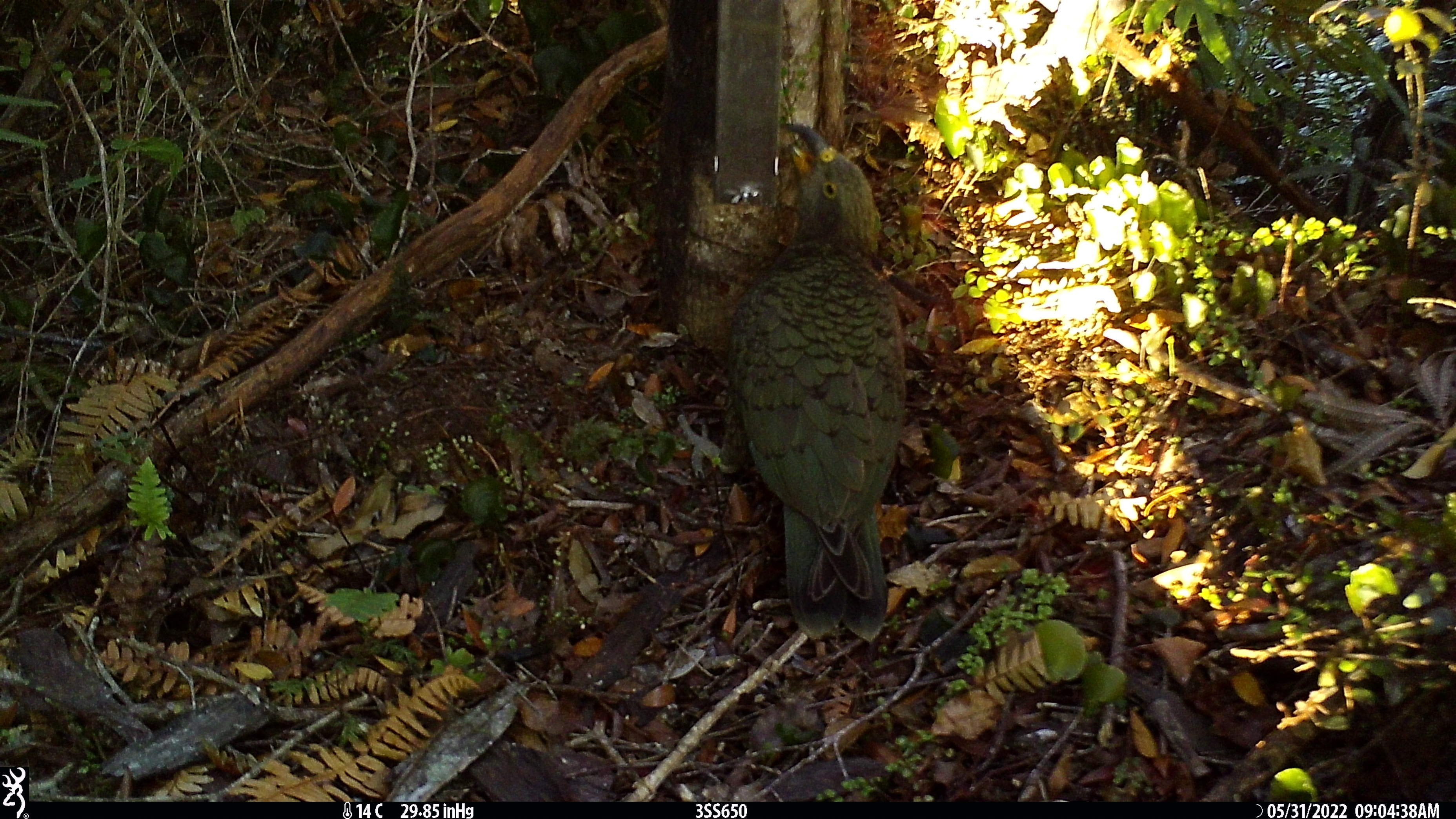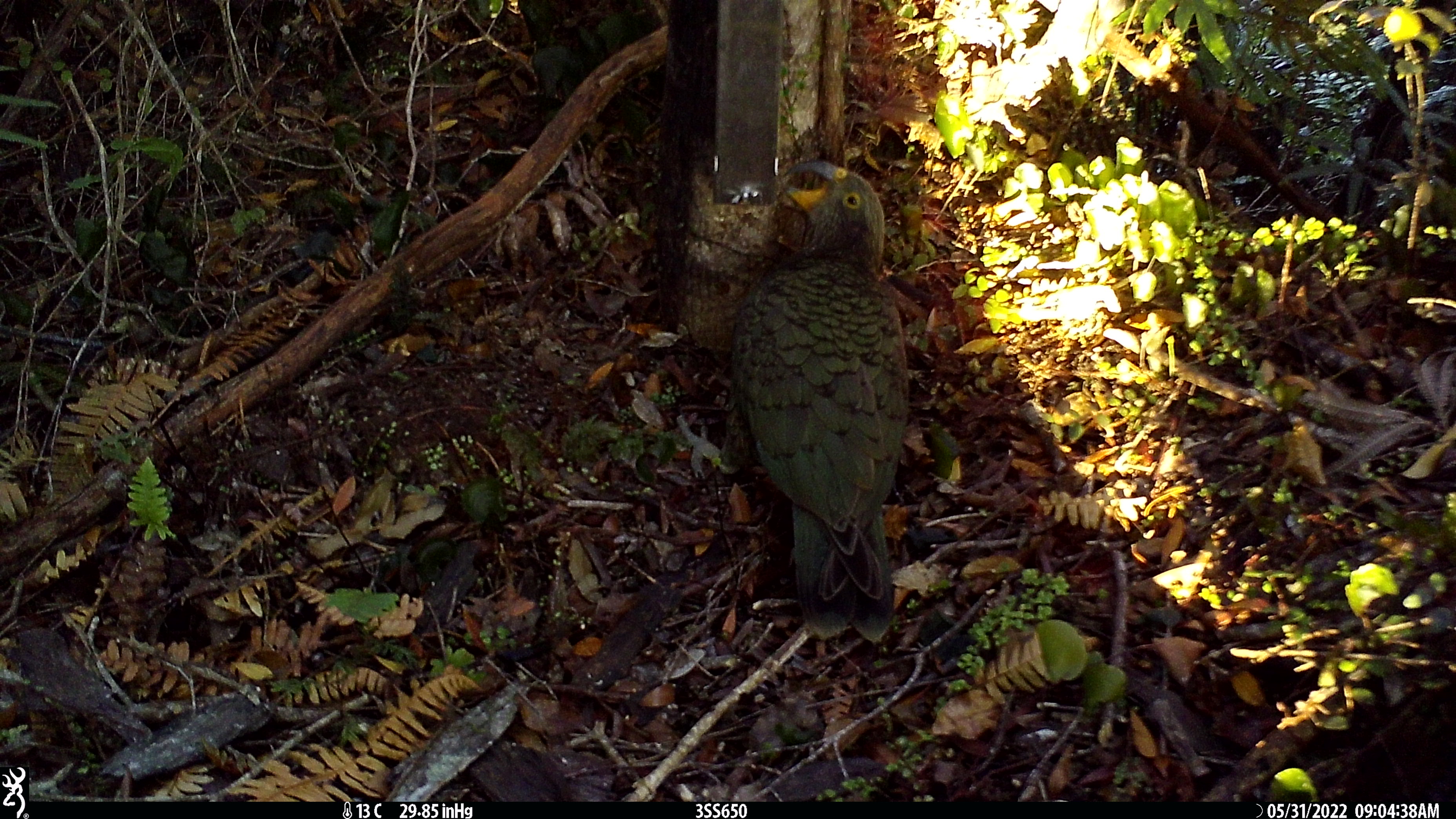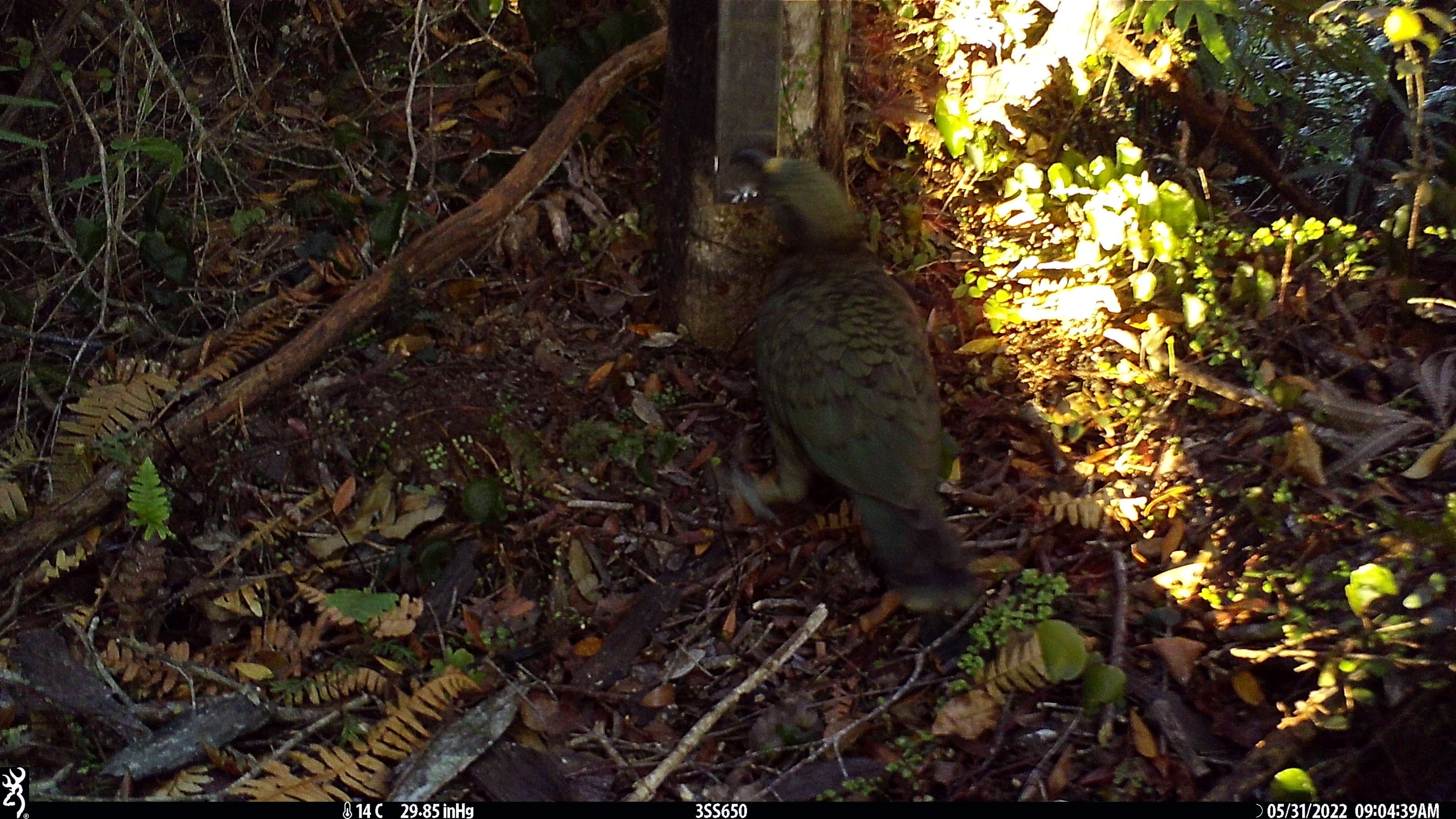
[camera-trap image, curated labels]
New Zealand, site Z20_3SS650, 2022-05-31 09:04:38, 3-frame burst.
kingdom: Animalia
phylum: Chordata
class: Aves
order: Psittaciformes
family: Strigopidae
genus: Nestor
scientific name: Nestor notabilis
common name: kea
Kea (Nestor notabilis).